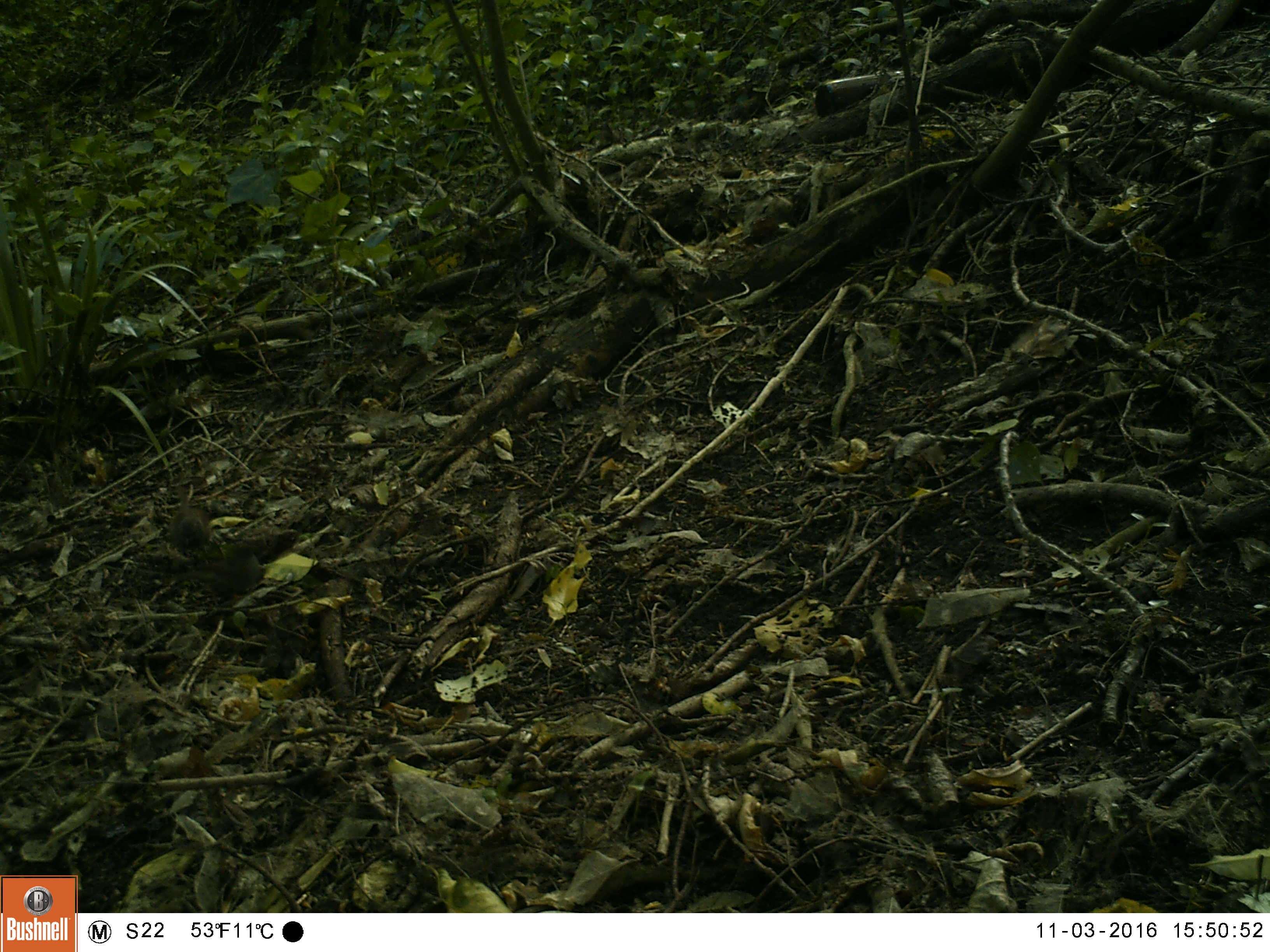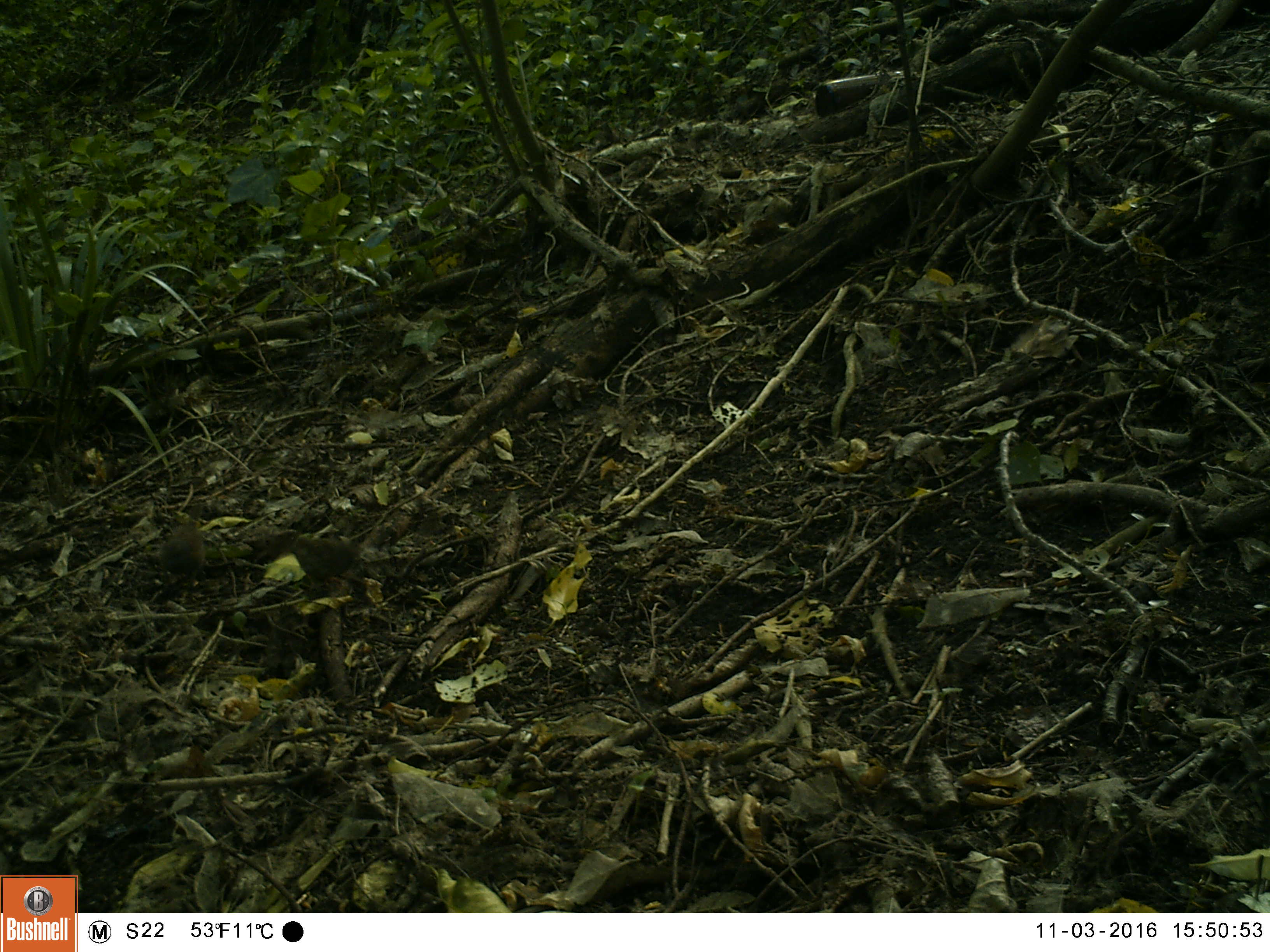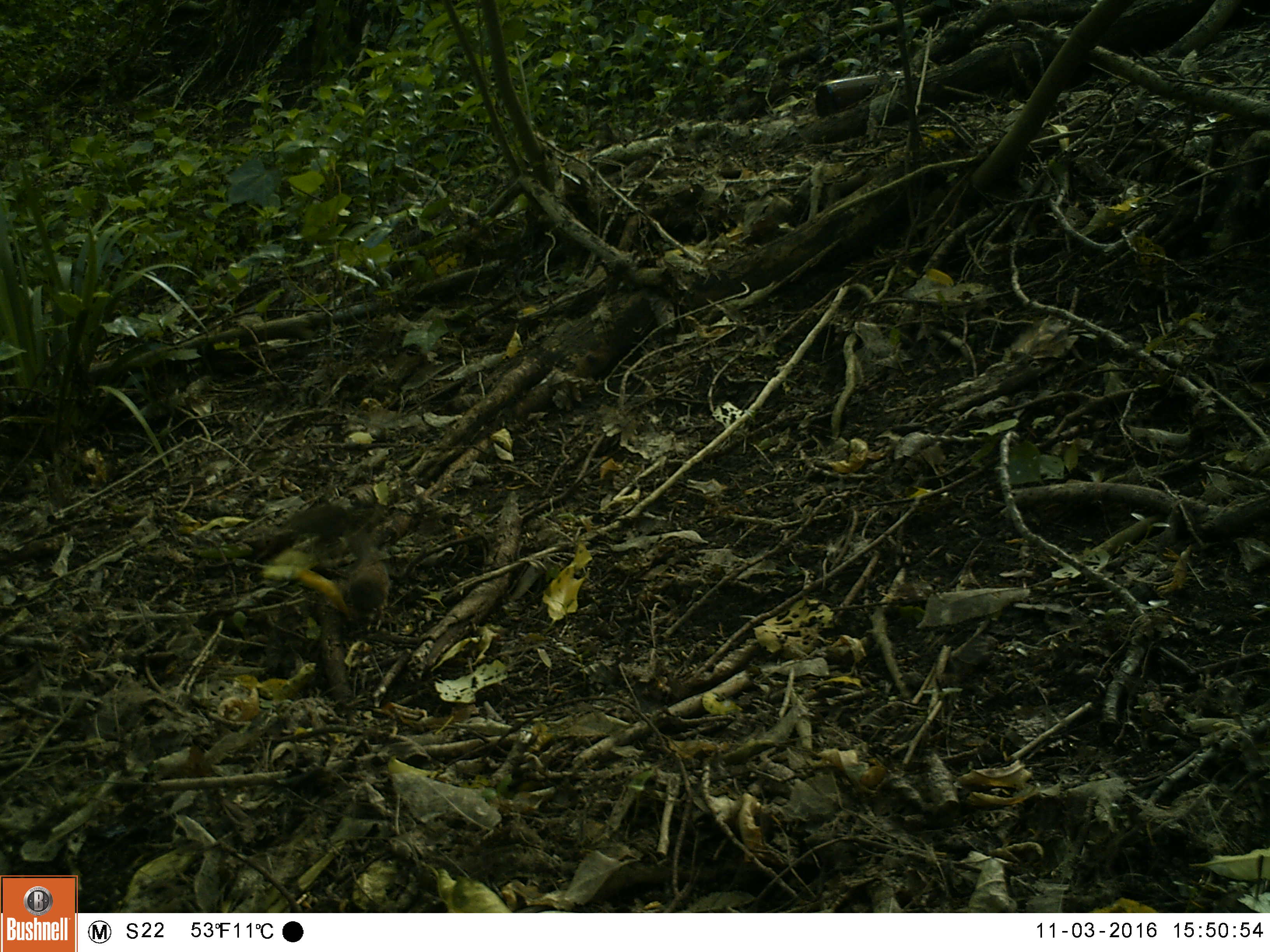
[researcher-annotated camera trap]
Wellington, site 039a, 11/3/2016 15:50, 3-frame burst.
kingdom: Animalia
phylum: Chordata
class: Aves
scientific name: Aves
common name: bird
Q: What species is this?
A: Bird (Aves).